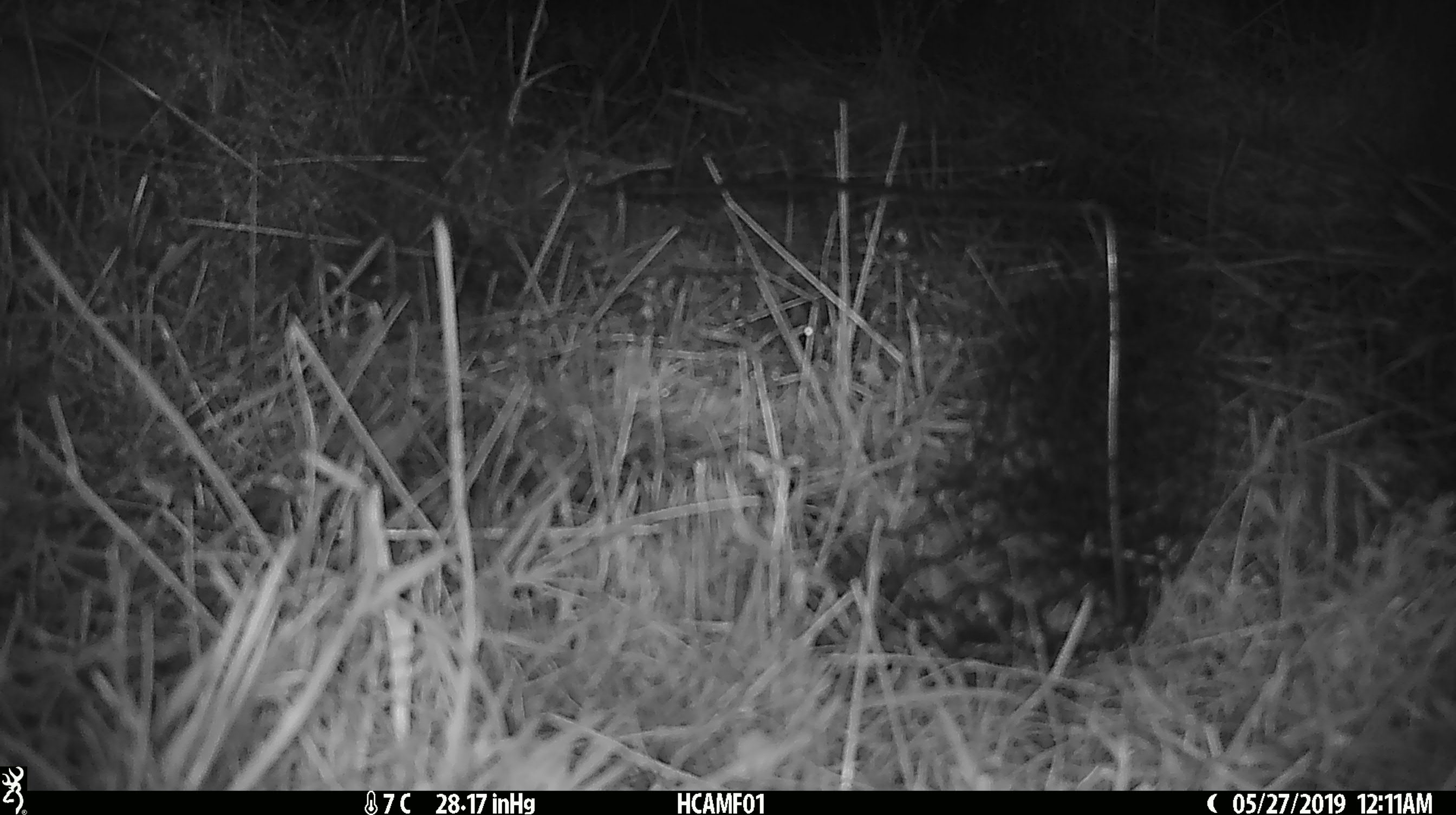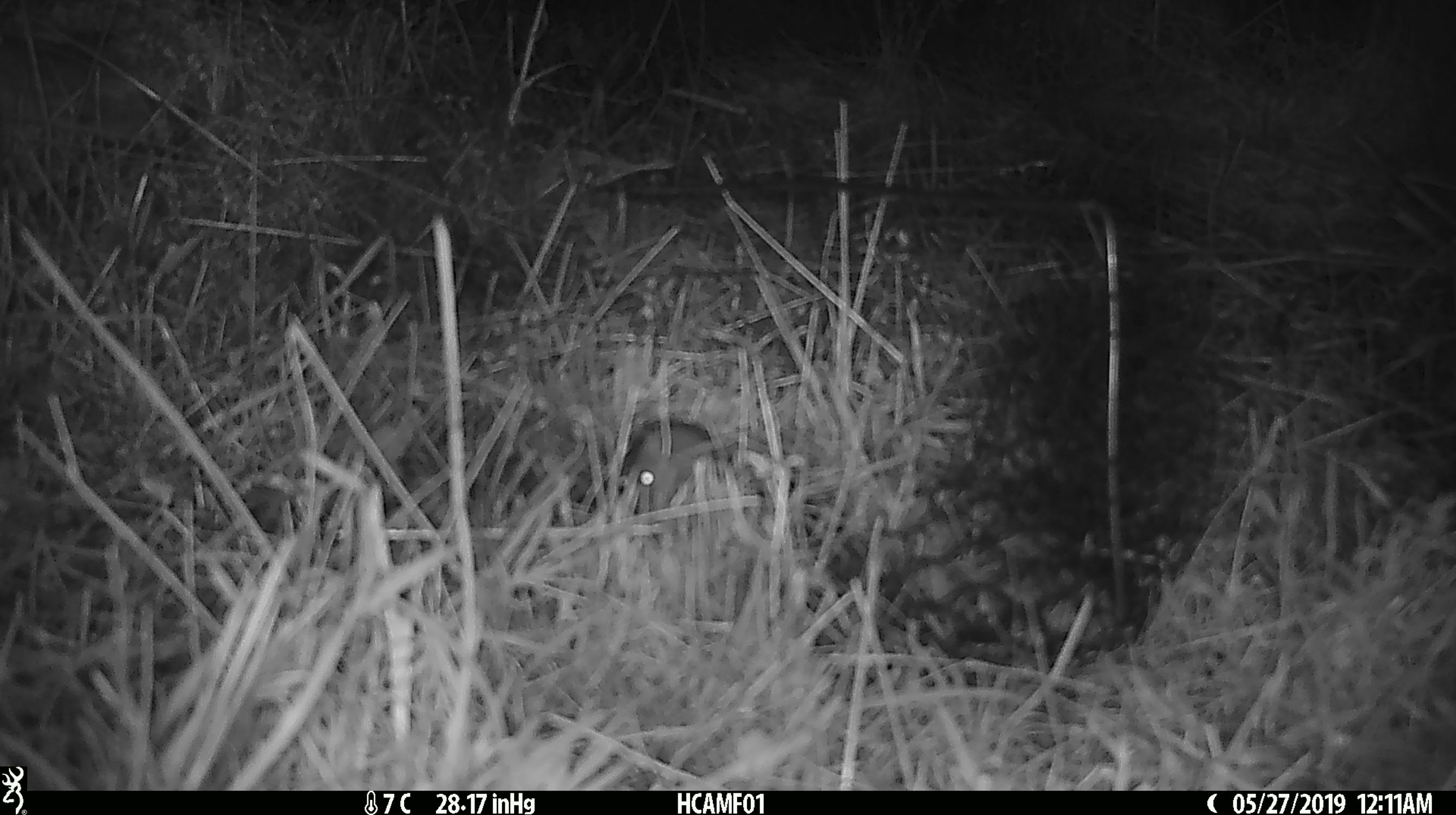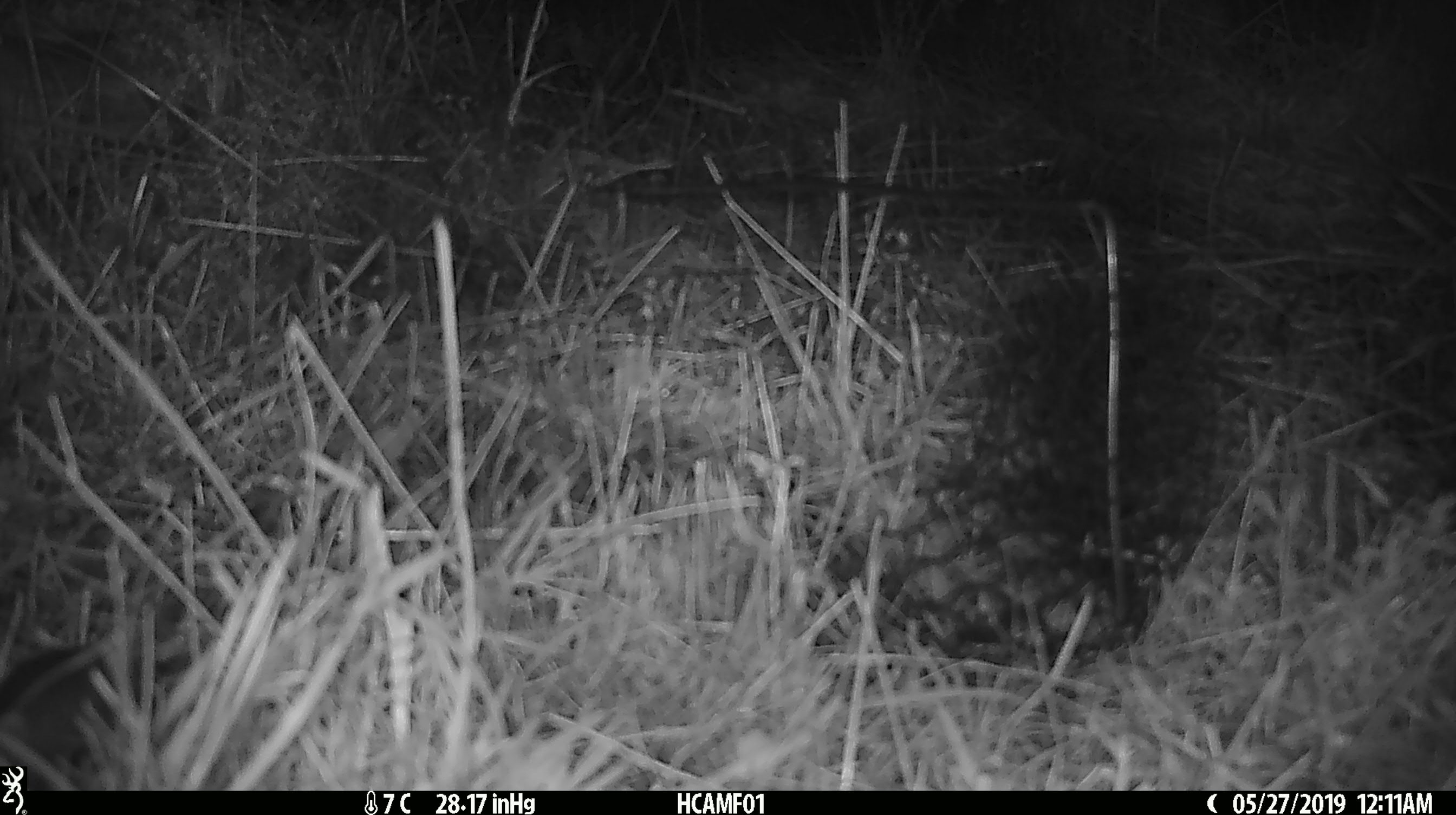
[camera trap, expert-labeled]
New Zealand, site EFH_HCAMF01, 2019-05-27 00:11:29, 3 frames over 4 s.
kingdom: Animalia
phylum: Chordata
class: Mammalia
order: Rodentia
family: Muridae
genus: Mus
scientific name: Mus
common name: mouse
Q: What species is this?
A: Mouse (Mus).